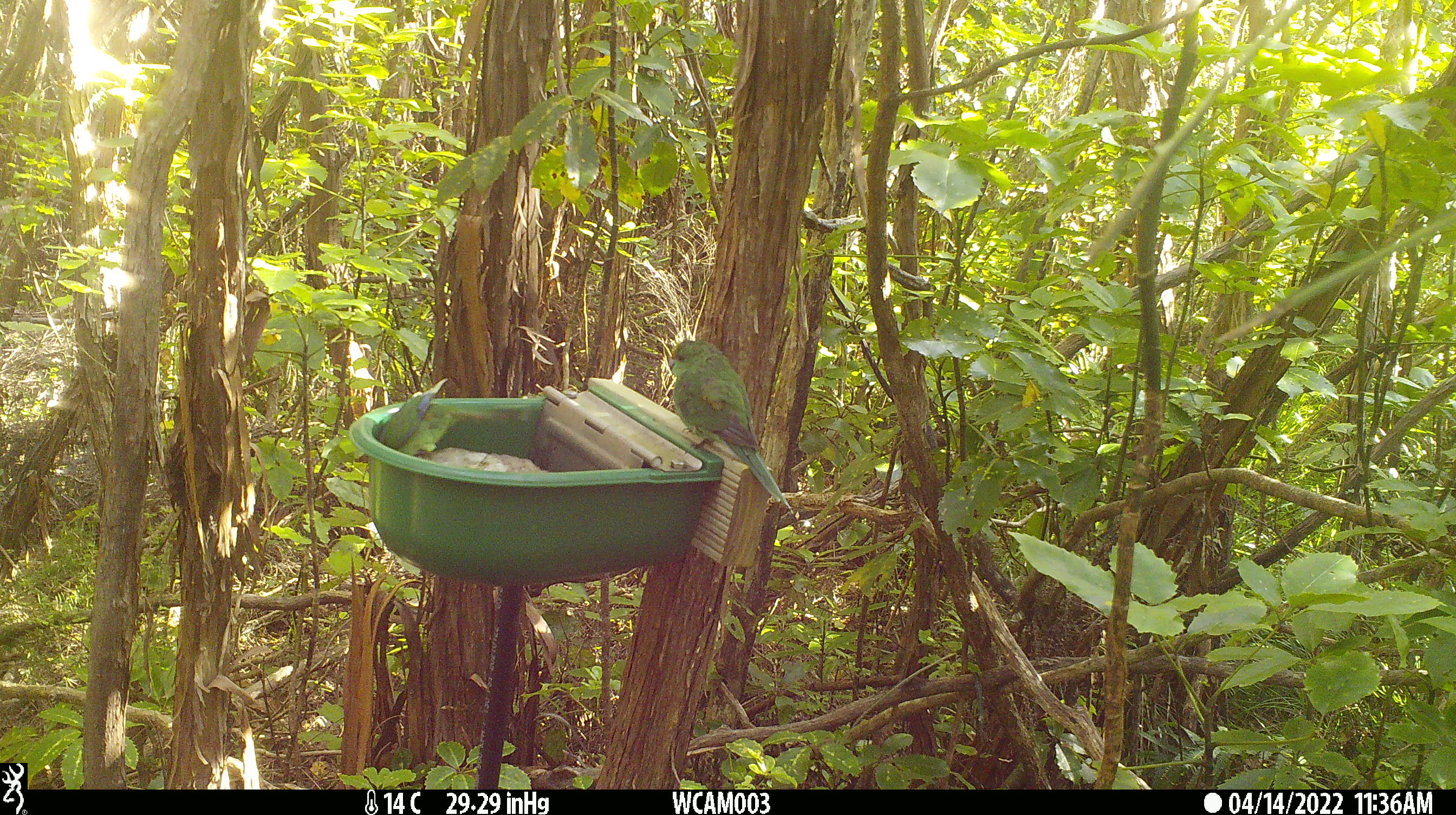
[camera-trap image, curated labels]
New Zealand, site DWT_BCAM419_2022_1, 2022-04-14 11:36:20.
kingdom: Animalia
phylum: Chordata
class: Aves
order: Psittaciformes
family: Psittaculidae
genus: Cyanoramphus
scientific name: Cyanoramphus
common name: parakeet